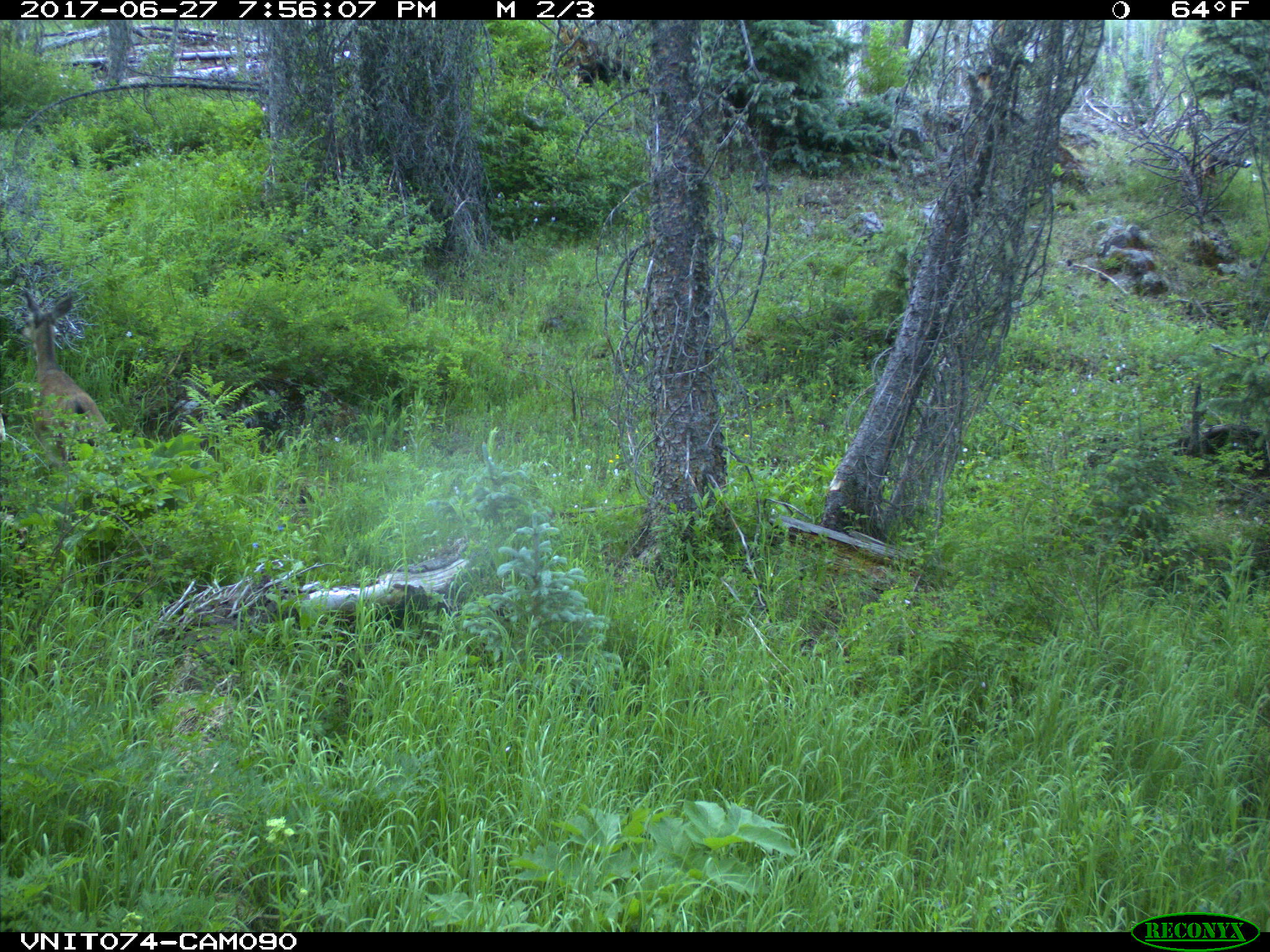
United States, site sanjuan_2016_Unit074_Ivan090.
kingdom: Animalia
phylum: Chordata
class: Mammalia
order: Artiodactyla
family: Cervidae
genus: Odocoileus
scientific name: Odocoileus hemionus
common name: mule deer